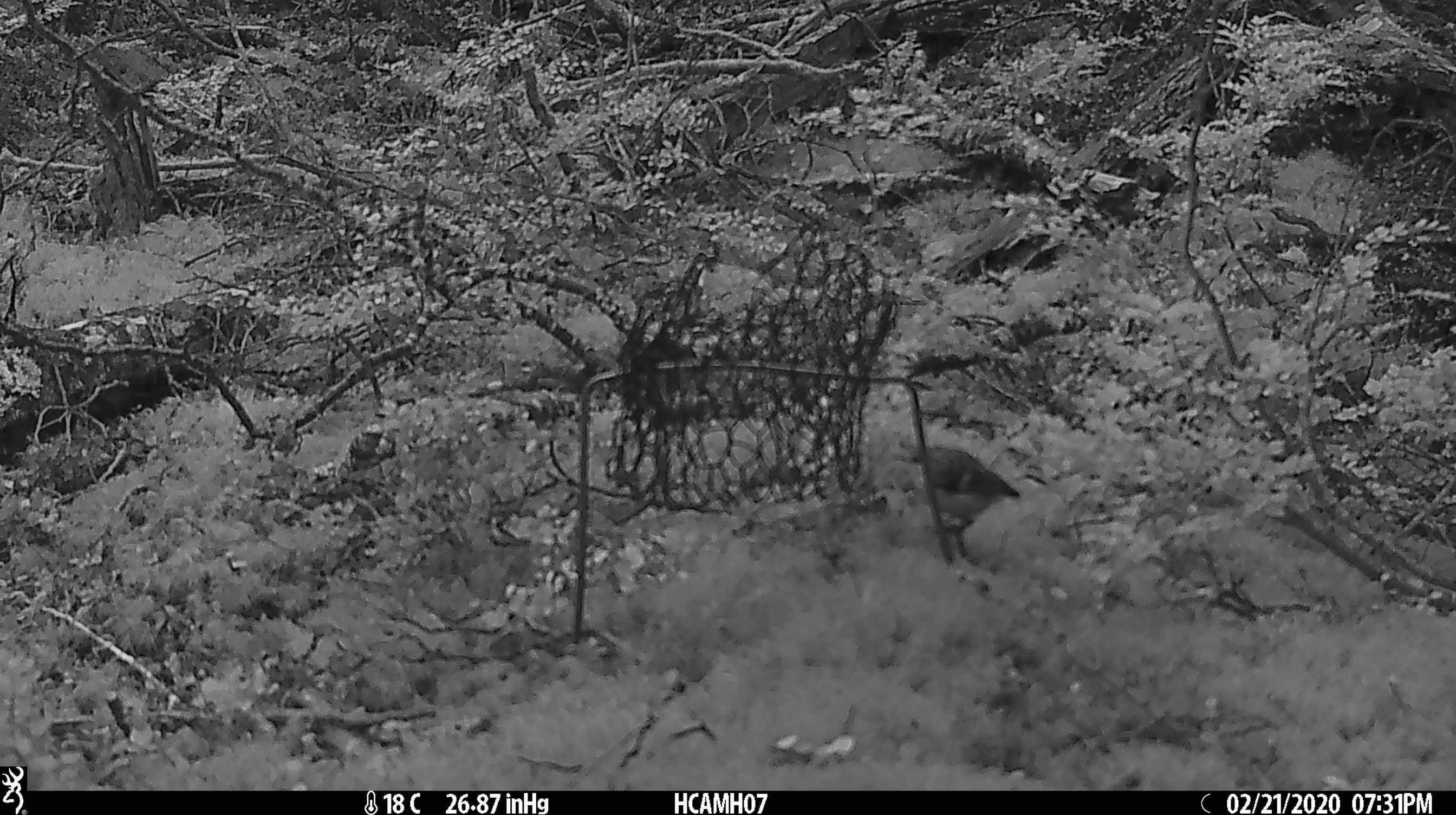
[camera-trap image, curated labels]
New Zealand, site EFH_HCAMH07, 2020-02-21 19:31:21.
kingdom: Animalia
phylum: Chordata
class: Aves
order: Passeriformes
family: Acanthisittidae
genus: Acanthisitta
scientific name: Acanthisitta chloris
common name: rifleman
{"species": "rifleman (Acanthisitta chloris)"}